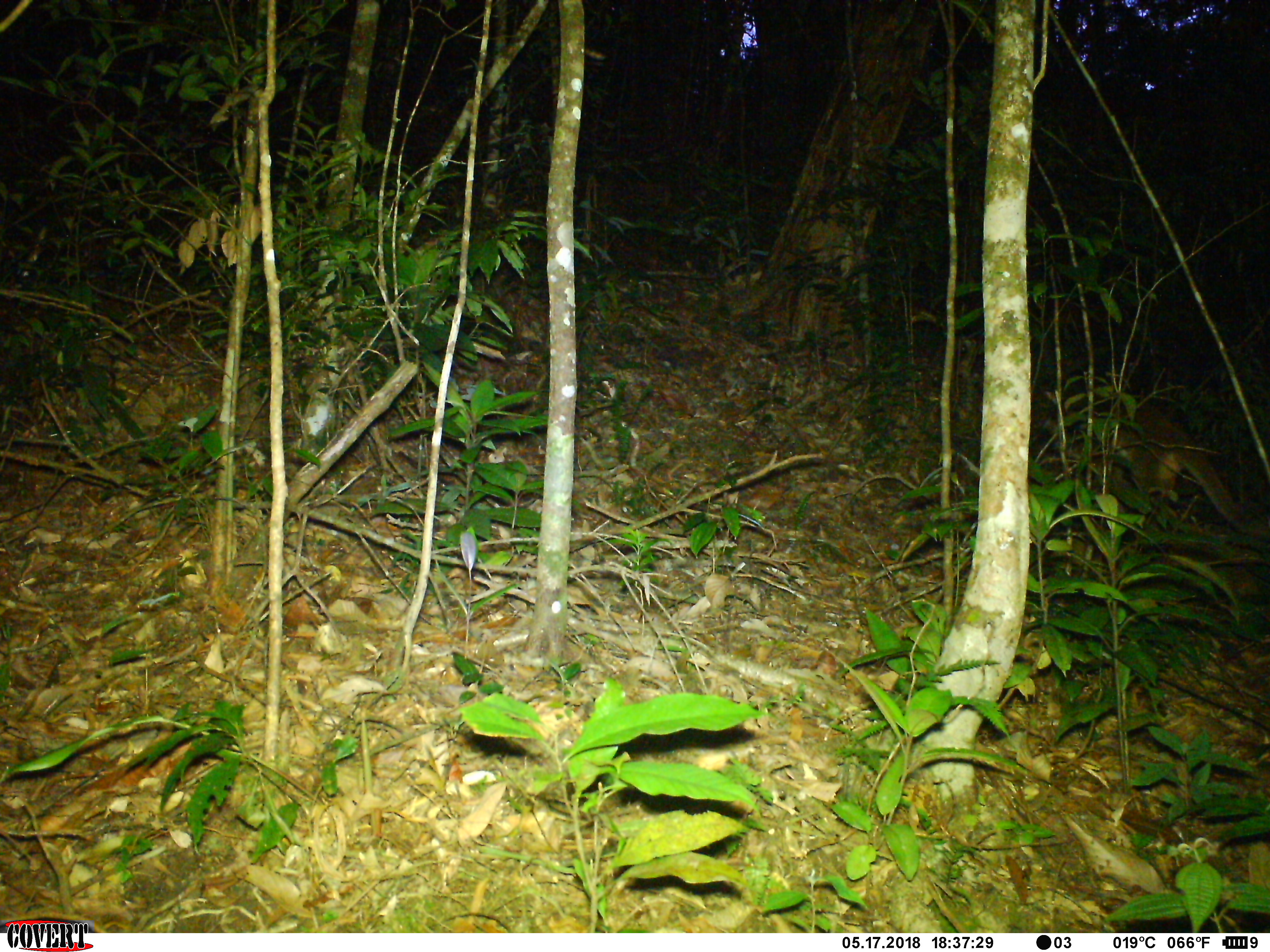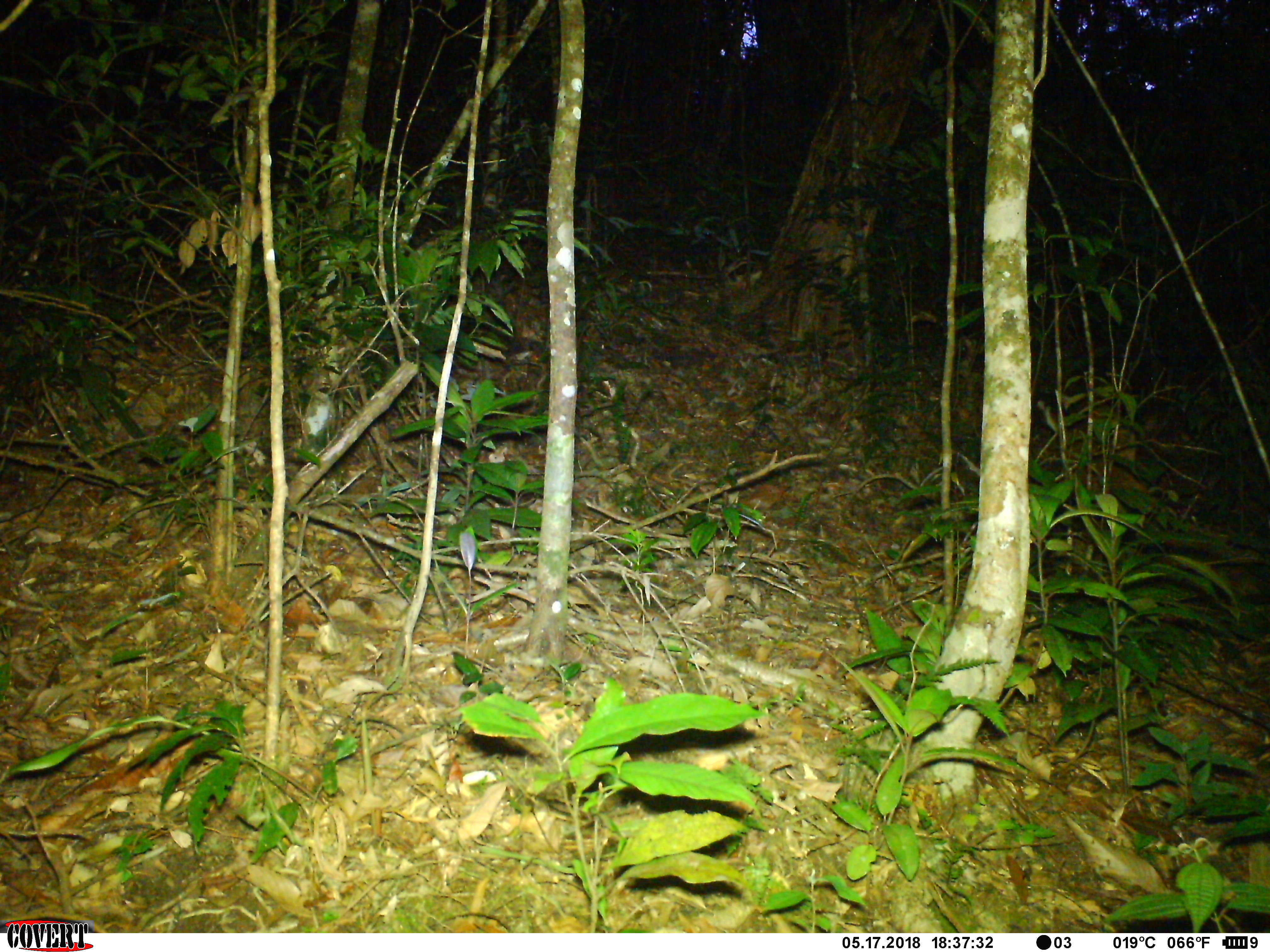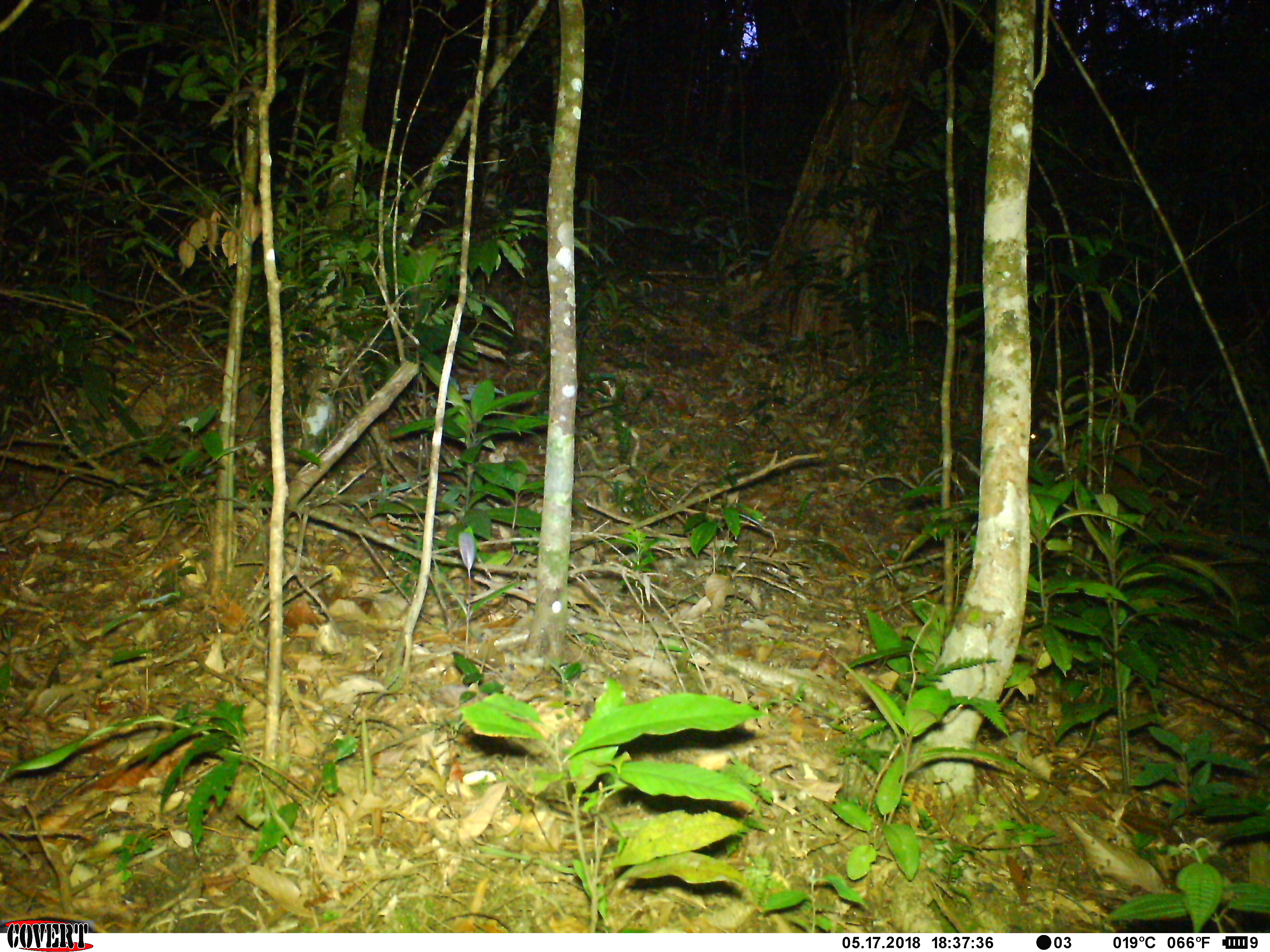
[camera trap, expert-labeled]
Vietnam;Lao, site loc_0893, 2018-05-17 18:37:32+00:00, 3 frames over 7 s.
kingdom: Animalia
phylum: Chordata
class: Mammalia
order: Carnivora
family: Viverridae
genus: Paguma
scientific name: Paguma larvata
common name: masked palm civet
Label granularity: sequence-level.